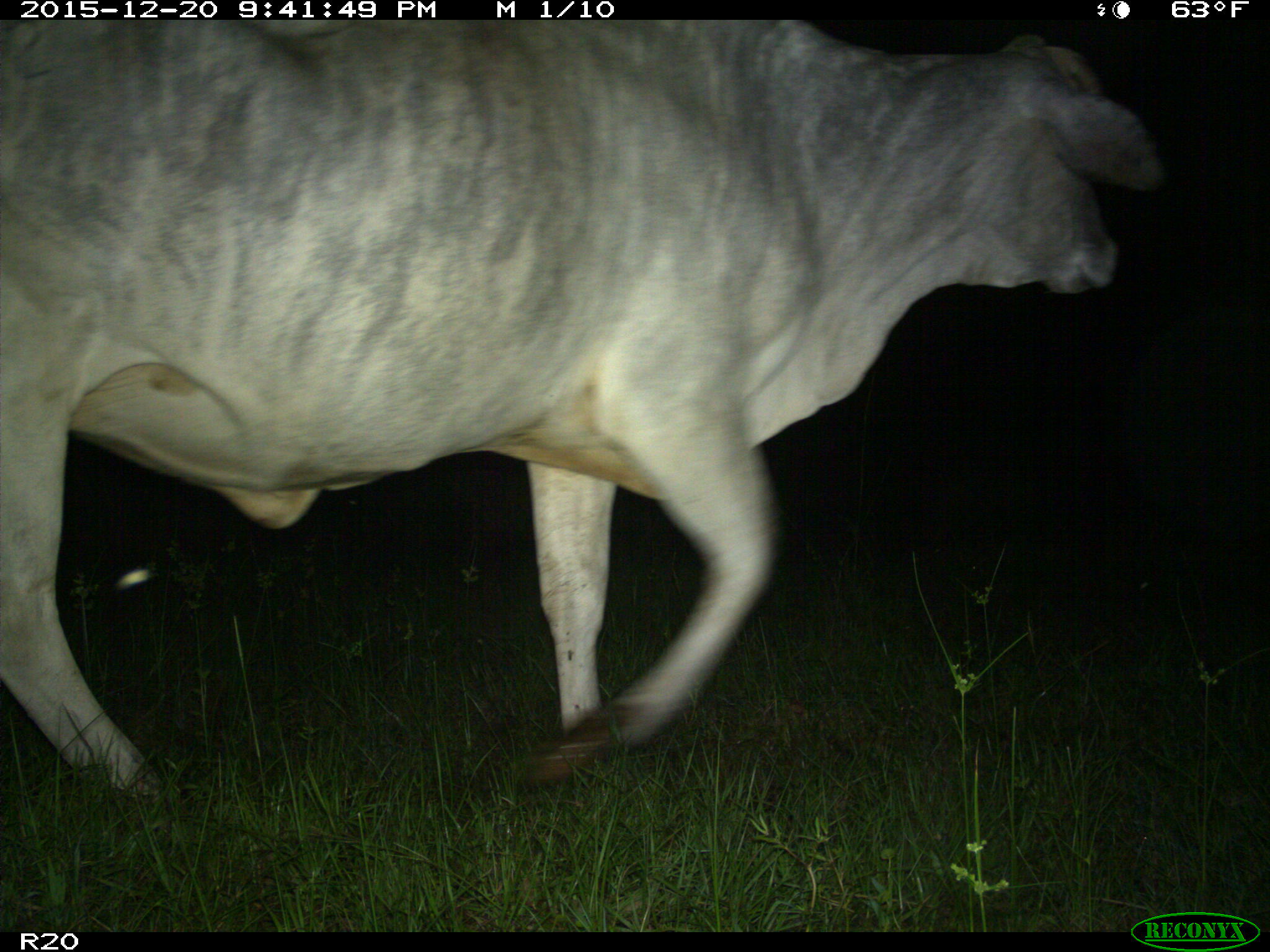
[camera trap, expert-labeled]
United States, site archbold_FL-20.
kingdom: Animalia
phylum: Chordata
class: Mammalia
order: Artiodactyla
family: Bovidae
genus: Bos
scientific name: Bos taurus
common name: domestic cow